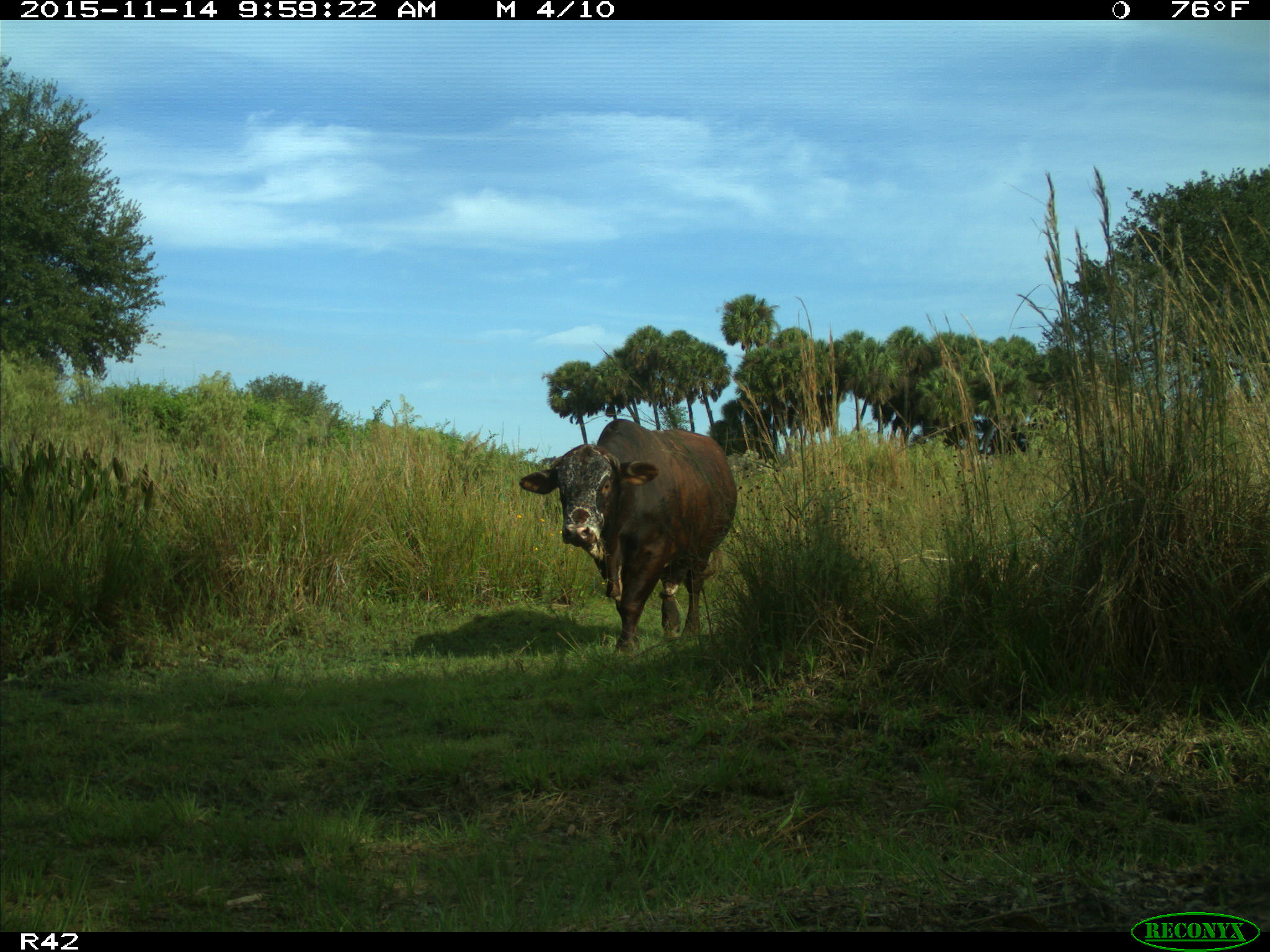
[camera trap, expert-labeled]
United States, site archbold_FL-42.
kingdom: Animalia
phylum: Chordata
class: Mammalia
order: Artiodactyla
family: Bovidae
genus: Bos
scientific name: Bos taurus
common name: domestic cow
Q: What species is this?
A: Bos taurus (domestic cow).